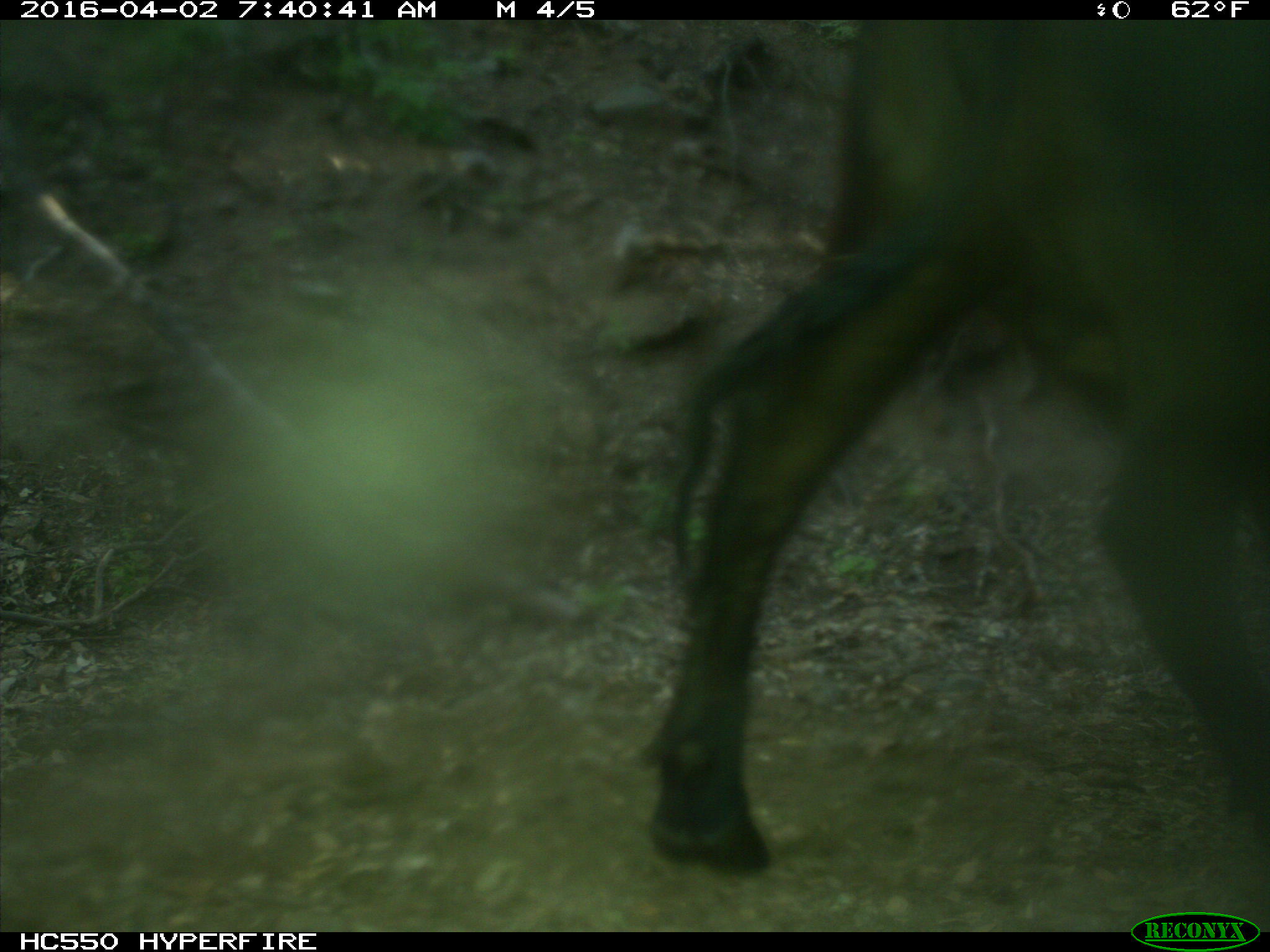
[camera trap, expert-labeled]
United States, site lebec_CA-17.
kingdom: Animalia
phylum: Chordata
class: Mammalia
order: Artiodactyla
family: Bovidae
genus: Bos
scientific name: Bos taurus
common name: domestic cow